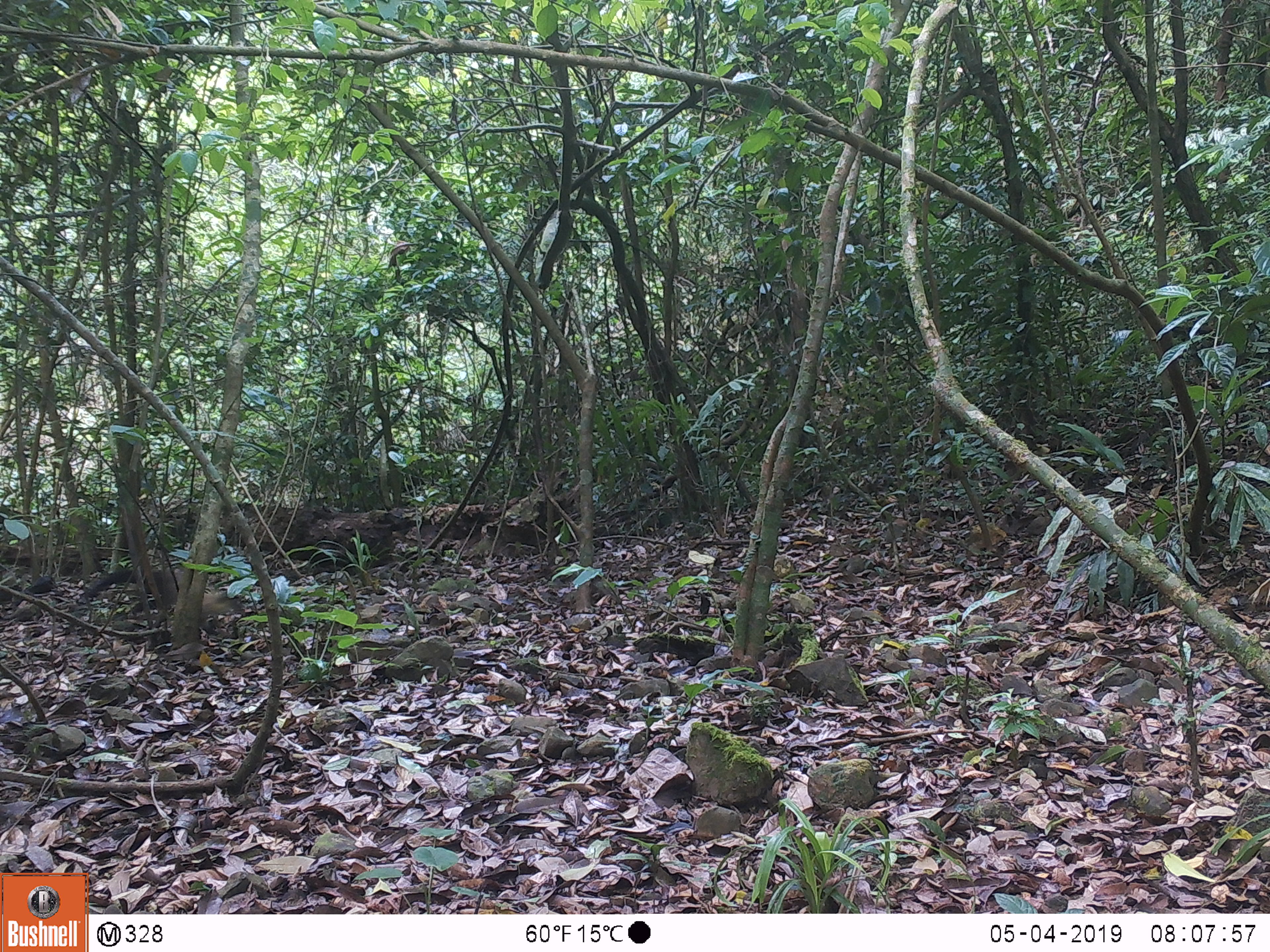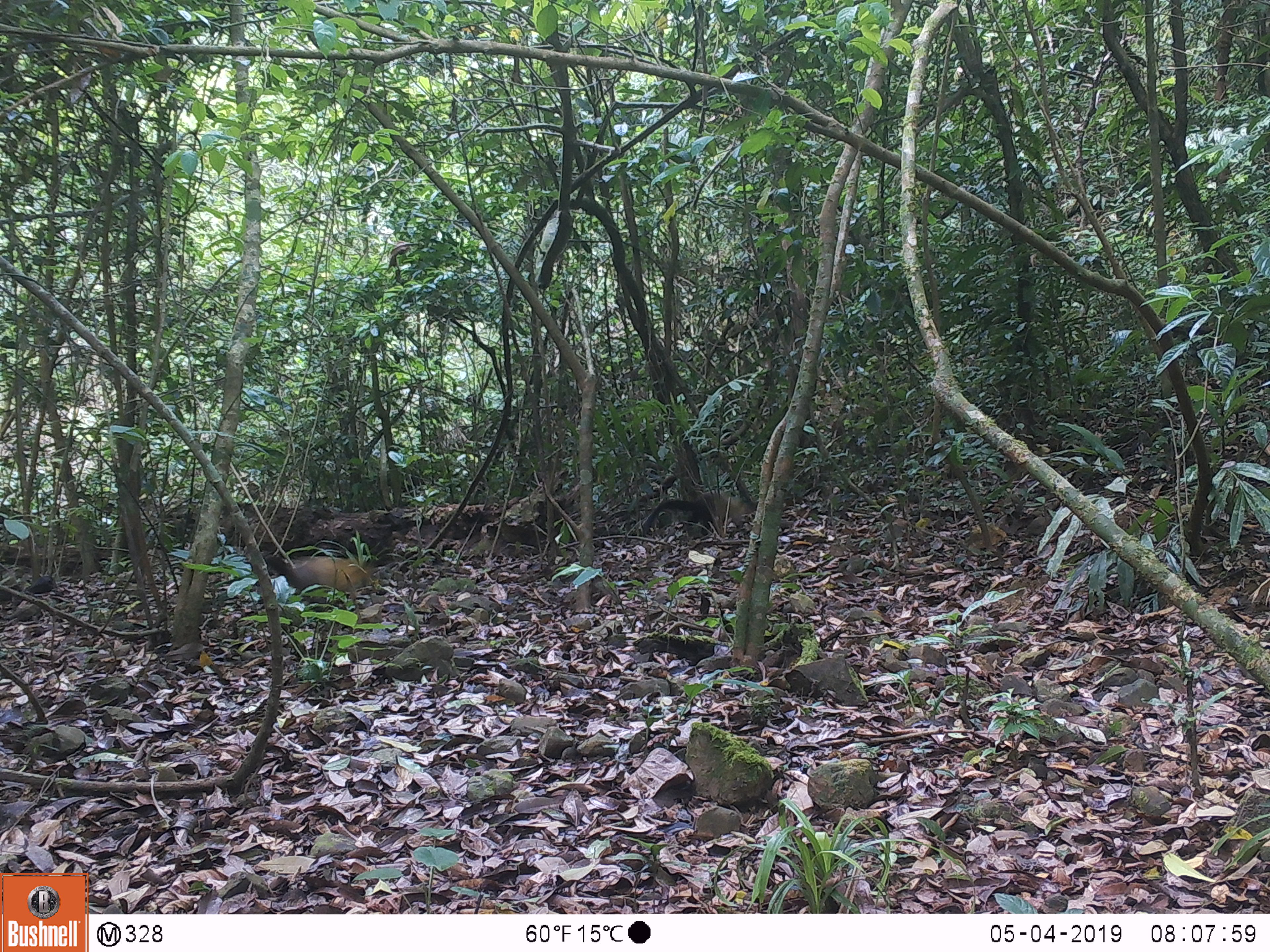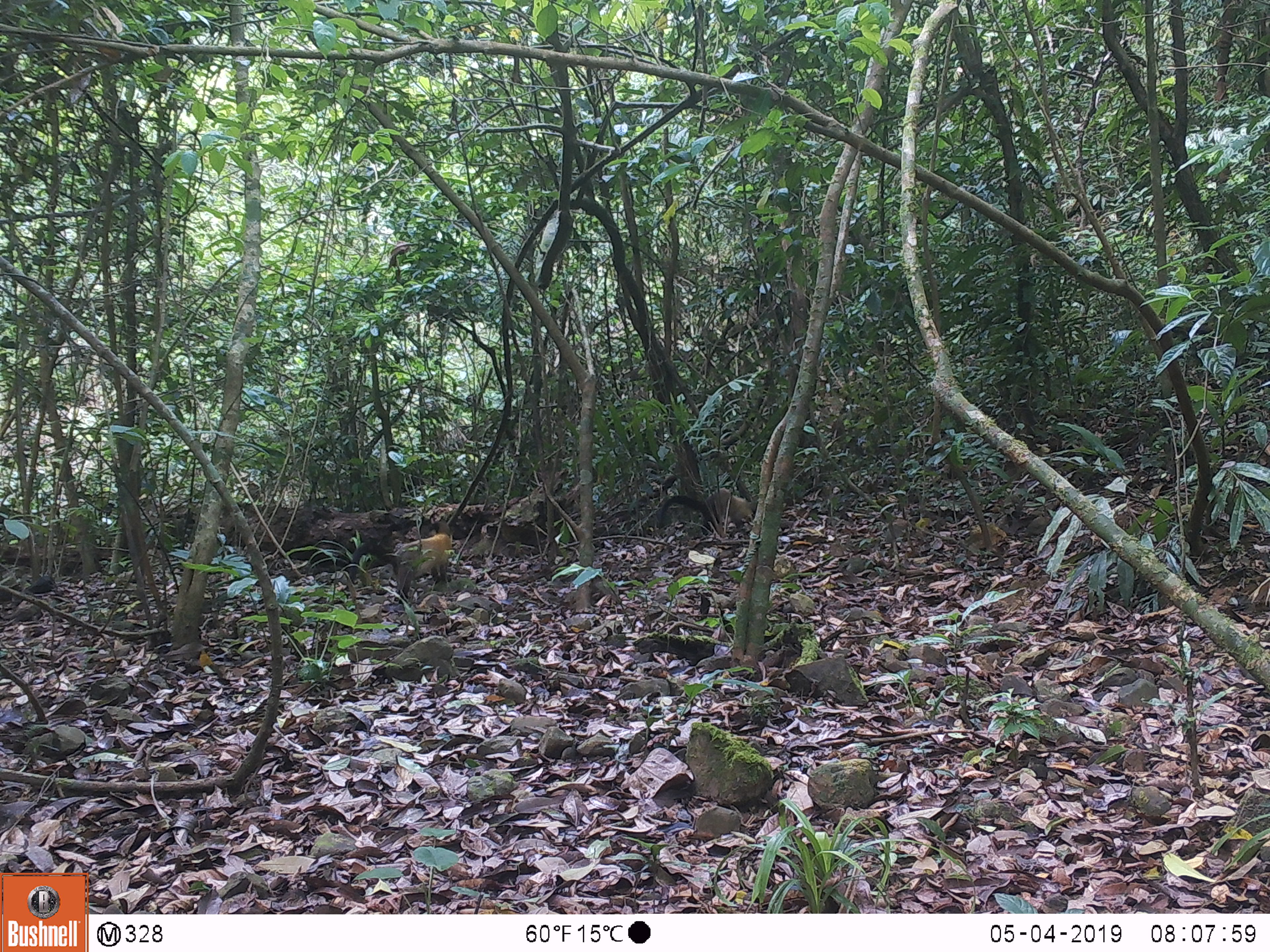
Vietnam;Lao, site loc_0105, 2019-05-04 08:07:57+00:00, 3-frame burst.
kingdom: Animalia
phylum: Chordata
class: Mammalia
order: Carnivora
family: Mustelidae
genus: Martes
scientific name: Martes flavigula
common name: yellow-throated marten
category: yellow throated marten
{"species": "yellow throated marten (yellow-throated marten) (Martes flavigula)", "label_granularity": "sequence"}